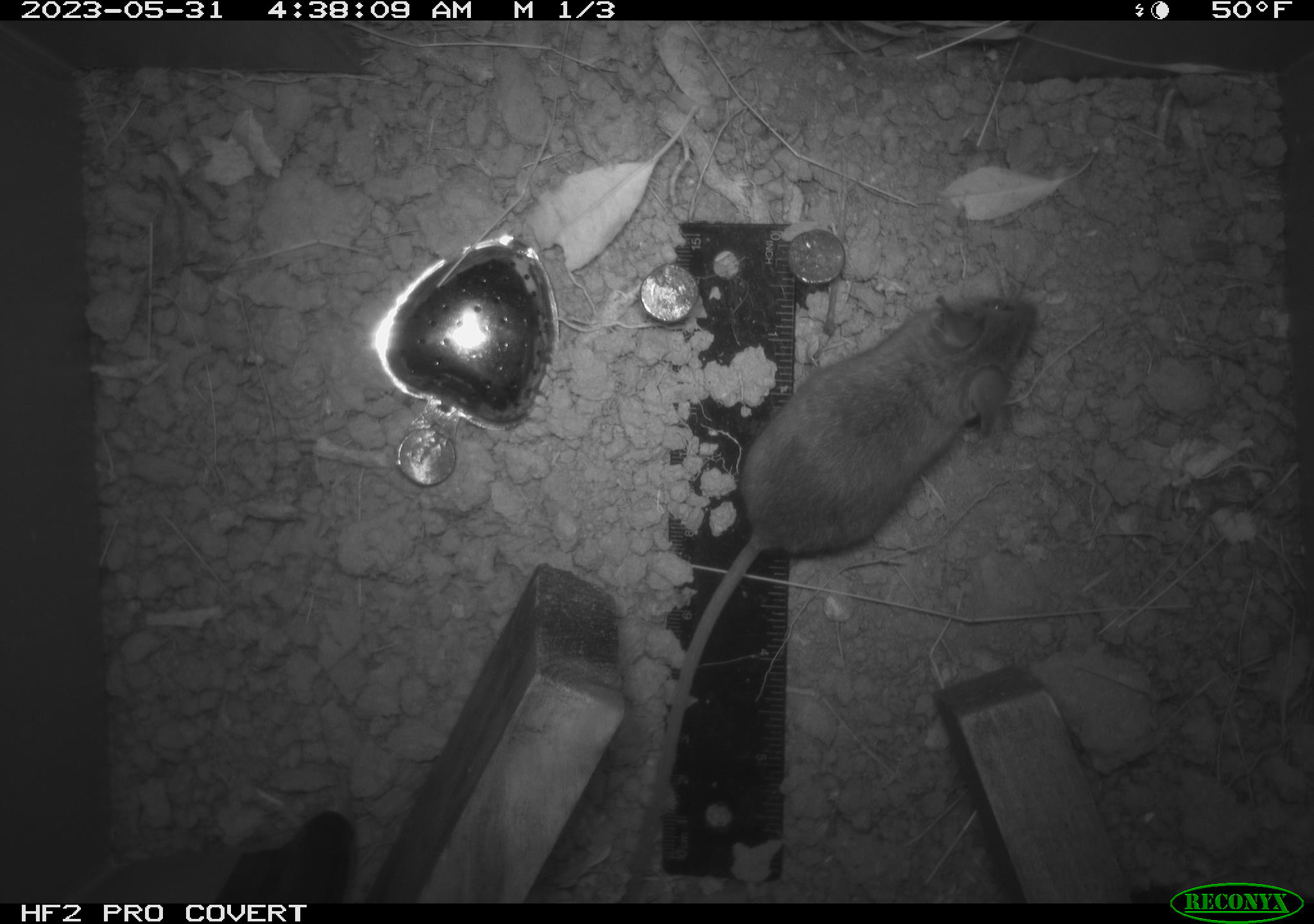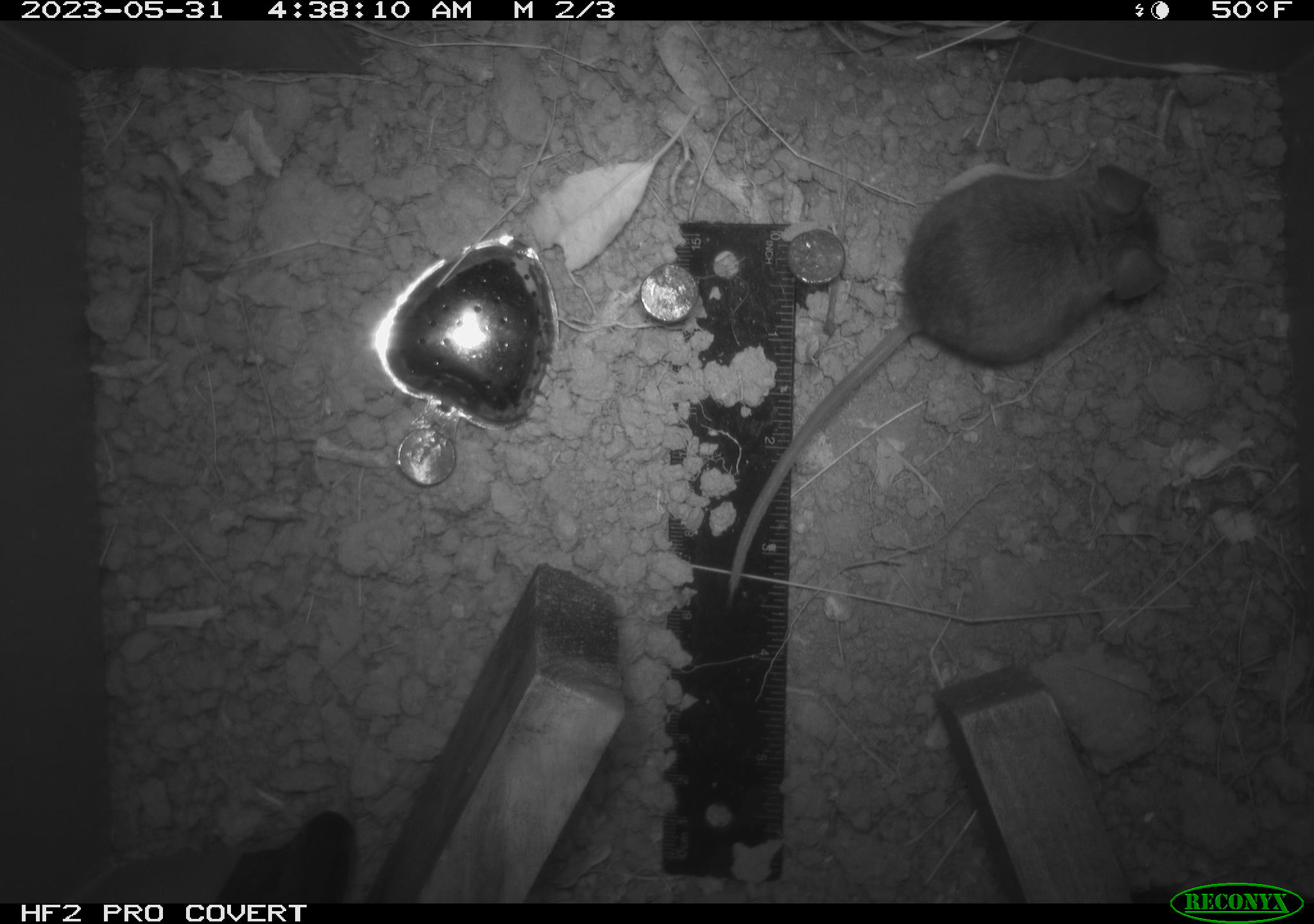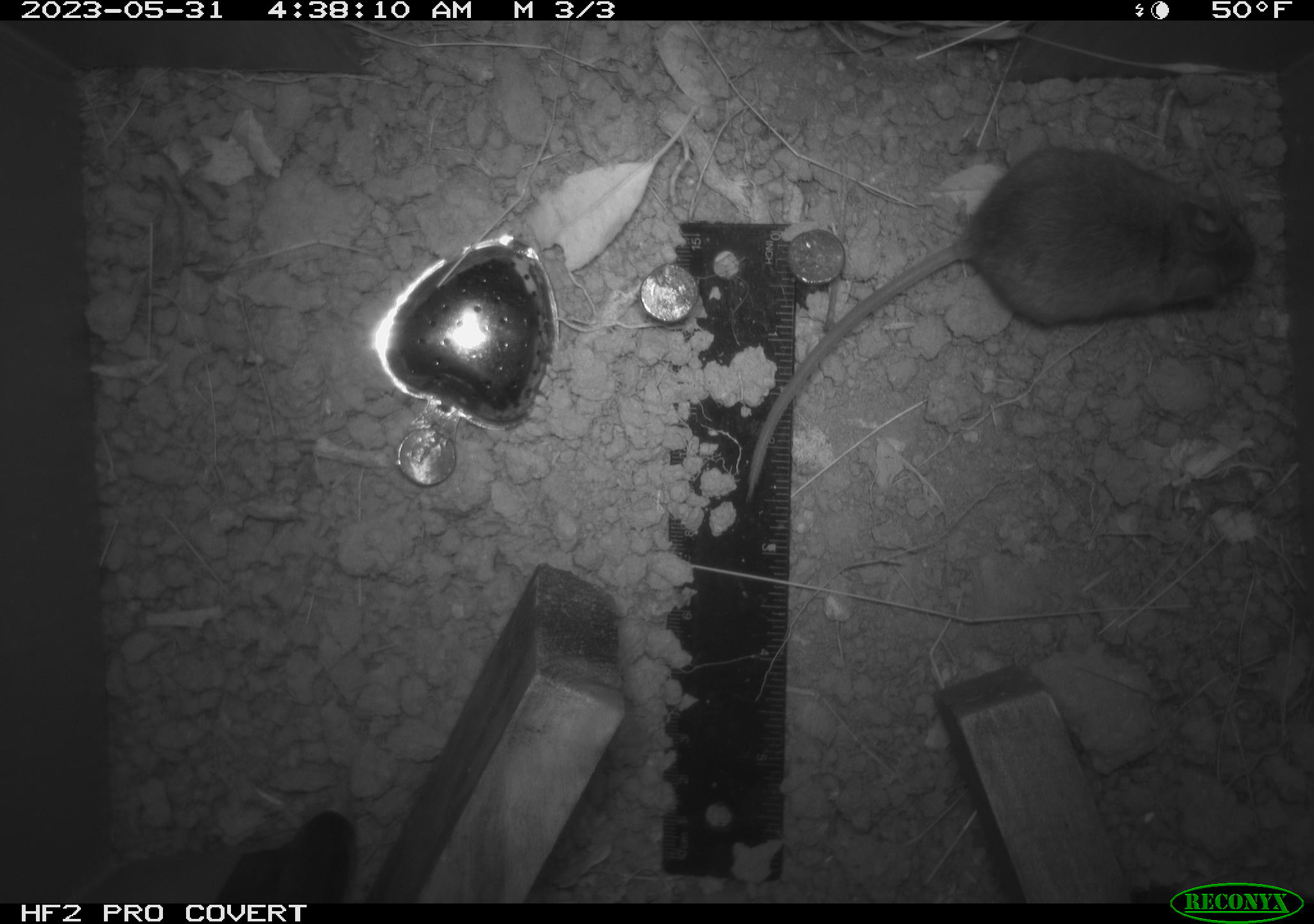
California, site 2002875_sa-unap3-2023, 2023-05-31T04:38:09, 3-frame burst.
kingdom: Animalia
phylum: Chordata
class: Mammalia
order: Rodentia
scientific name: Rodentia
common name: mouse species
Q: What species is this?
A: Mouse species (Rodentia).